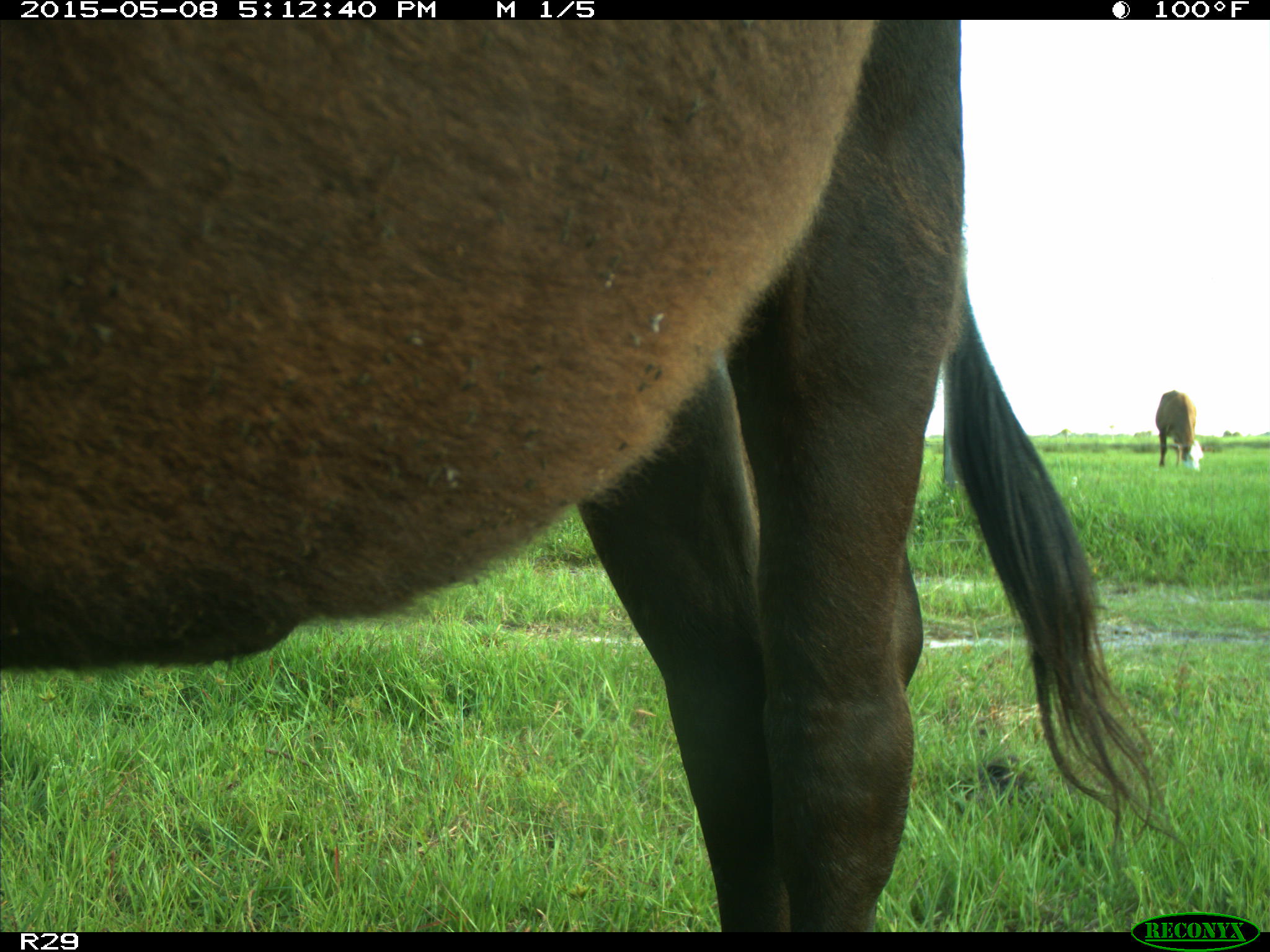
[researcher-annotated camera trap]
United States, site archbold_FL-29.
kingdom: Animalia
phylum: Chordata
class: Mammalia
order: Artiodactyla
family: Bovidae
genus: Bos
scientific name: Bos taurus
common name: domestic cow